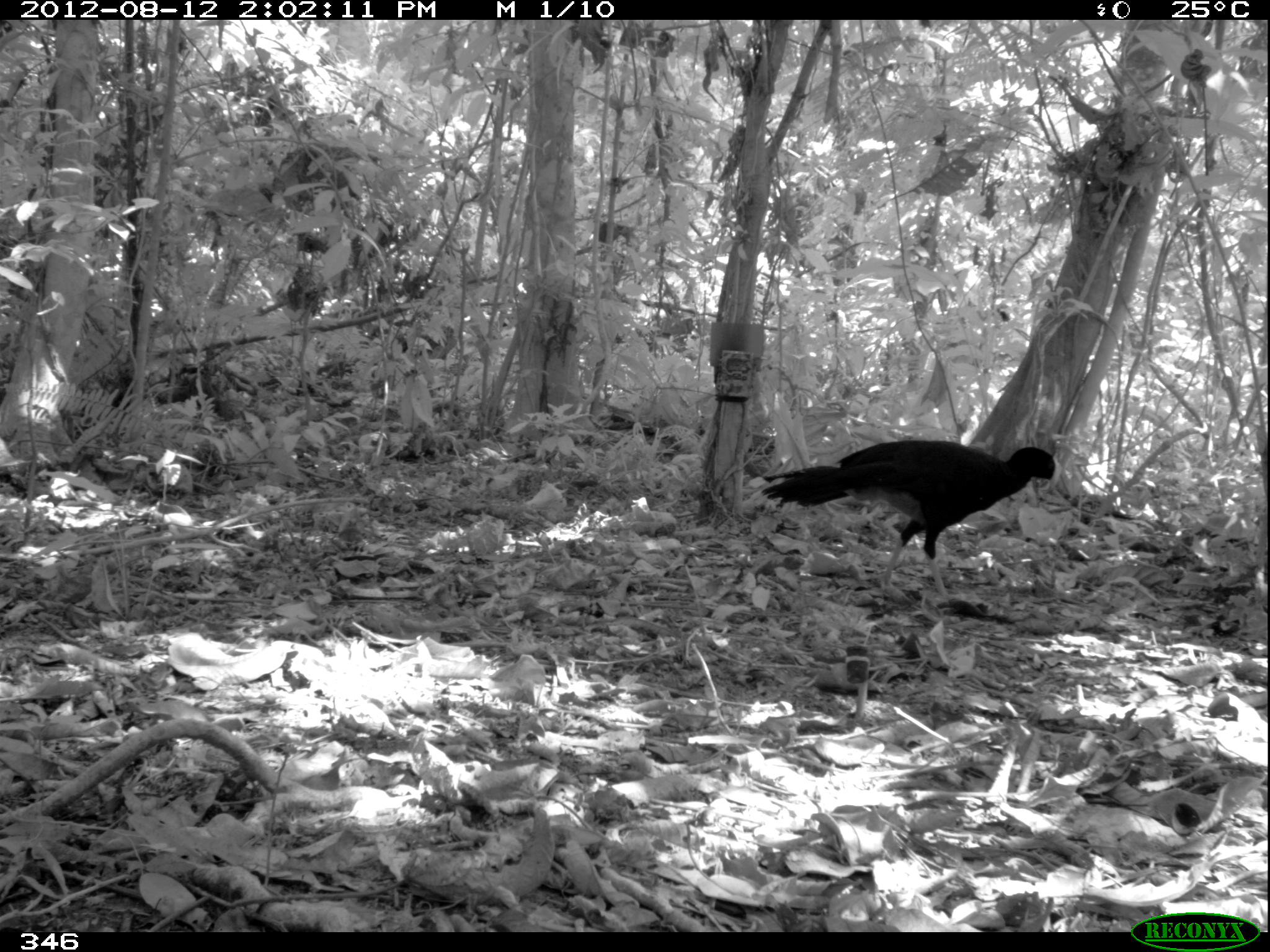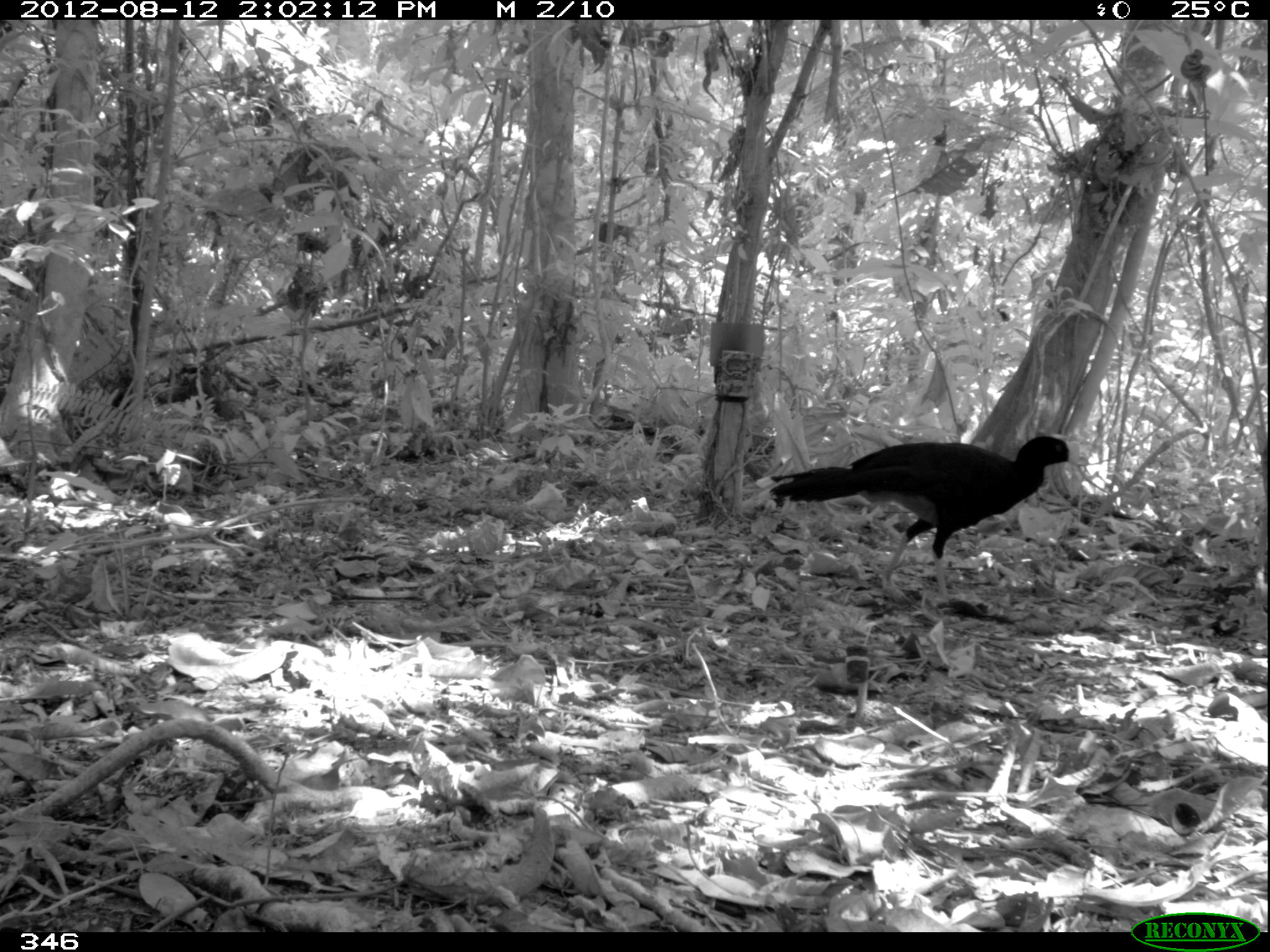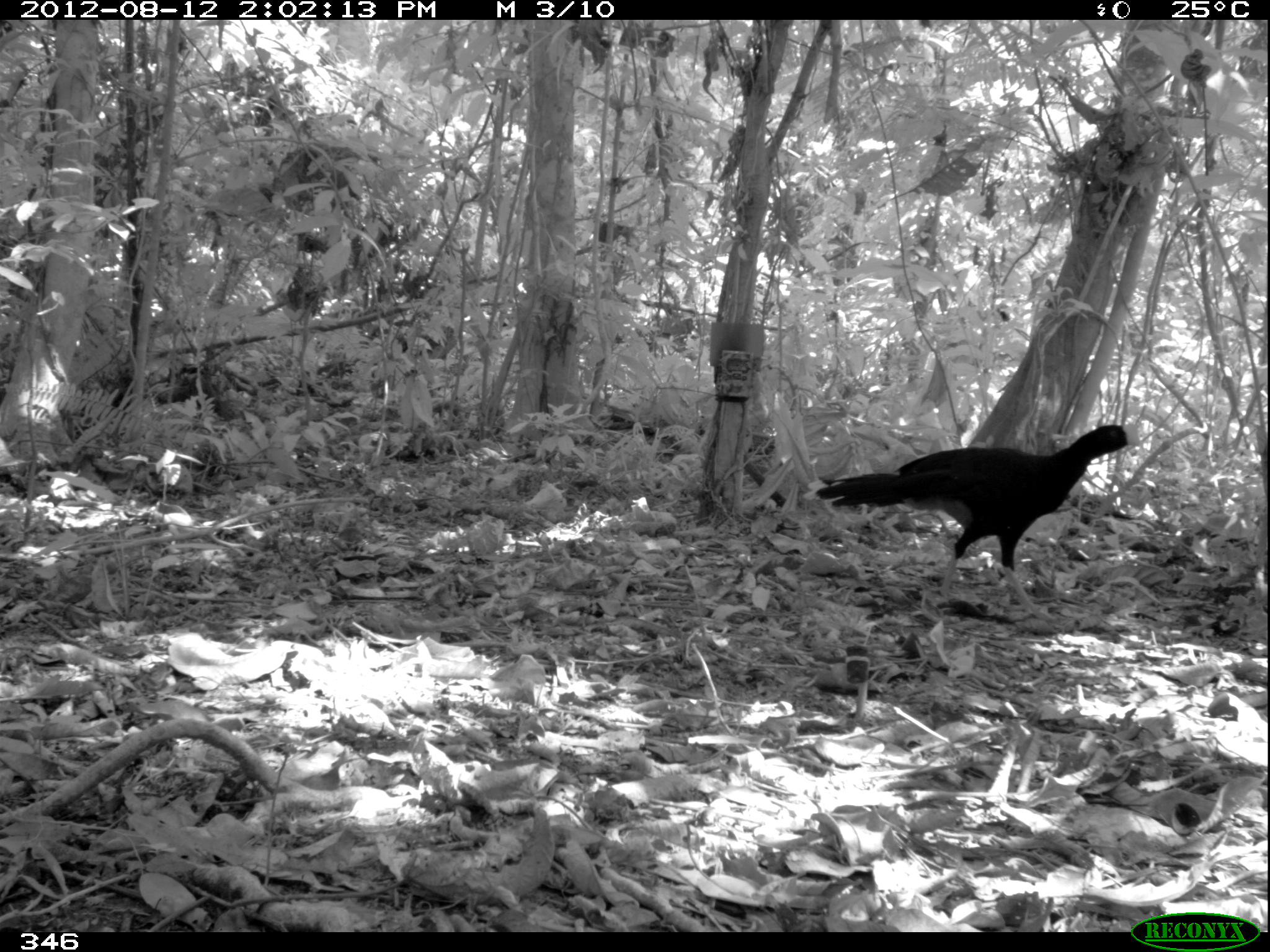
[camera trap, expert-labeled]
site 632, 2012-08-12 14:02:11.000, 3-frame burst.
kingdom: Animalia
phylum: Chordata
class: Aves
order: Galliformes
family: Cracidae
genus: Mitu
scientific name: Mitu tuberosum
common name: razor-billed curassow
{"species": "Mitu tuberosum (razor-billed curassow)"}